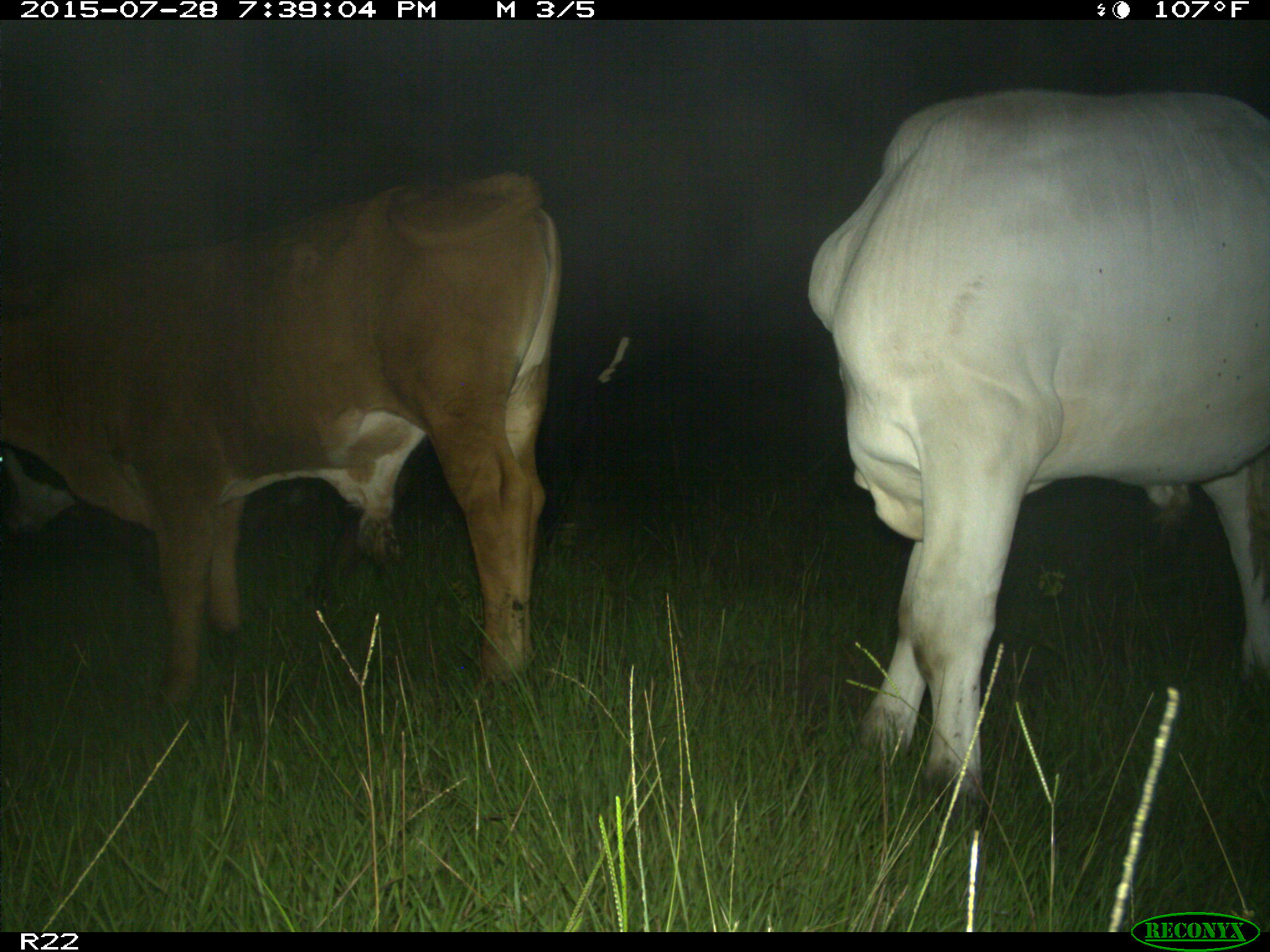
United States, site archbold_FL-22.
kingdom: Animalia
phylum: Chordata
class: Mammalia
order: Artiodactyla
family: Bovidae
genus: Bos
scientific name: Bos taurus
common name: domestic cow